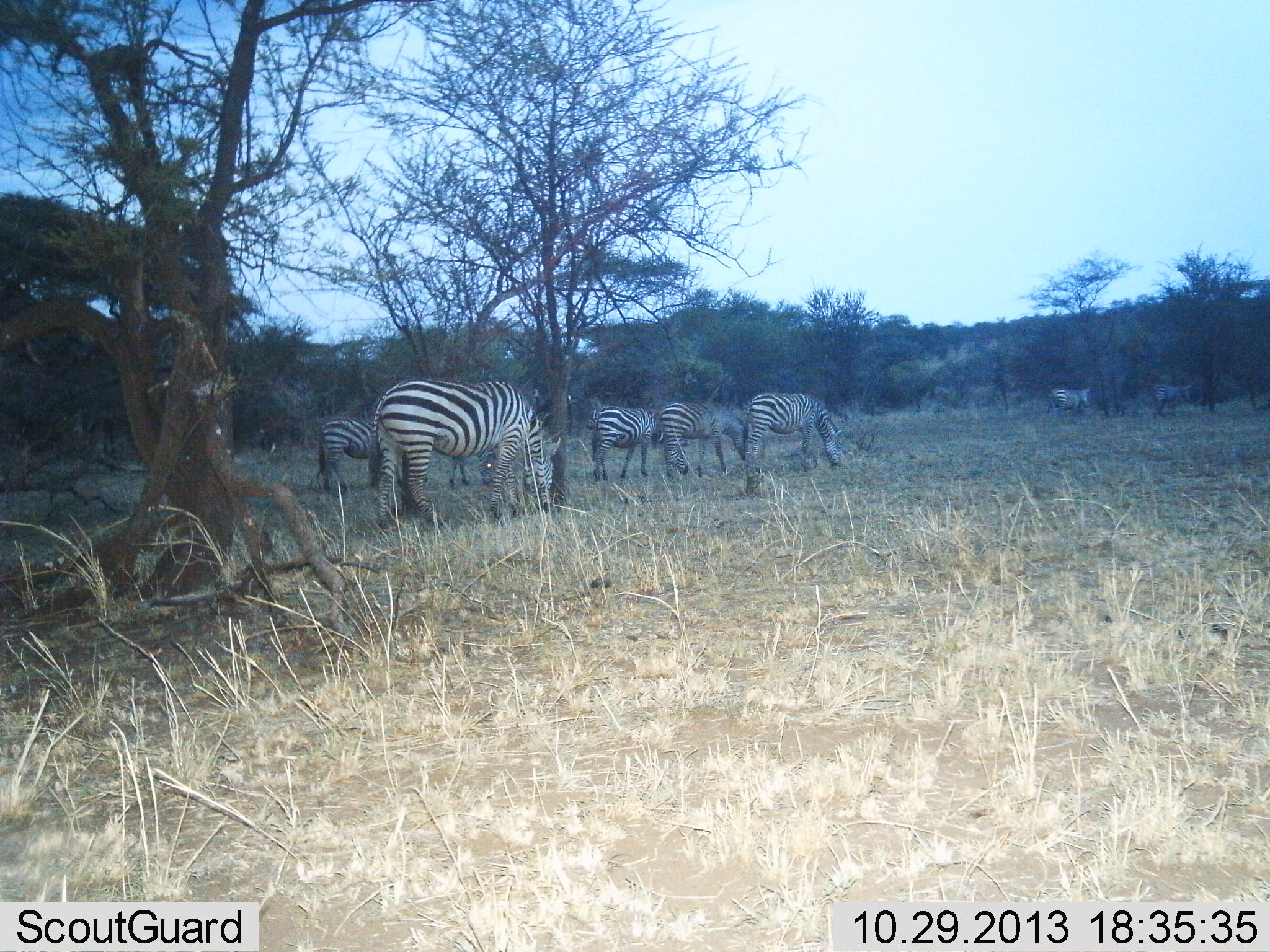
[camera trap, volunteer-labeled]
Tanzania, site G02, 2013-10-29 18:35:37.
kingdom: Animalia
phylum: Chordata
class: Mammalia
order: Perissodactyla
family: Equidae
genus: Equus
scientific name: Equus quagga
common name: plains zebra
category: zebra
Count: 8.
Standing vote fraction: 20%.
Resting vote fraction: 0%.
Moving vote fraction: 10%.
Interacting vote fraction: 0%.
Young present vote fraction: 0%.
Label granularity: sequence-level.